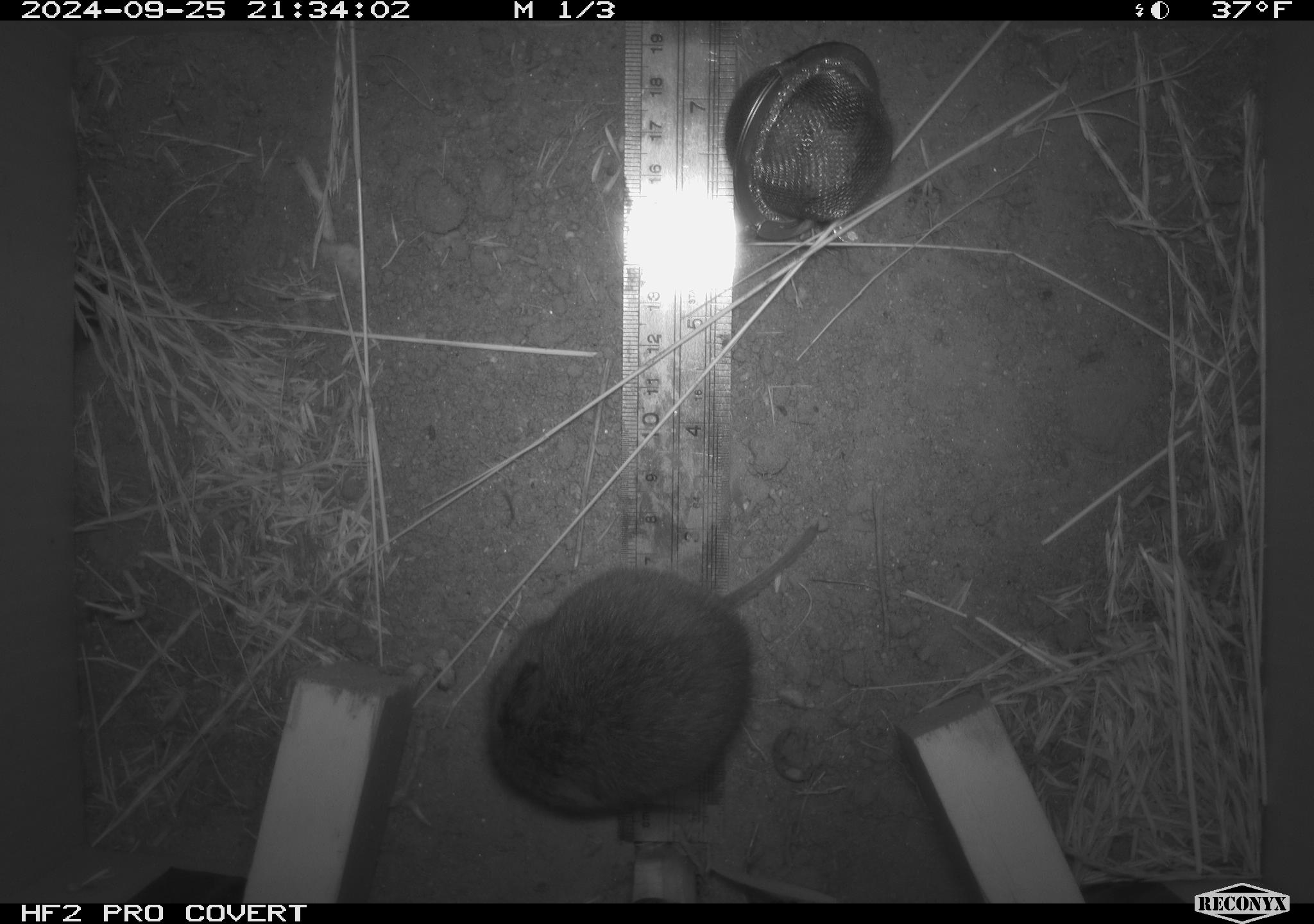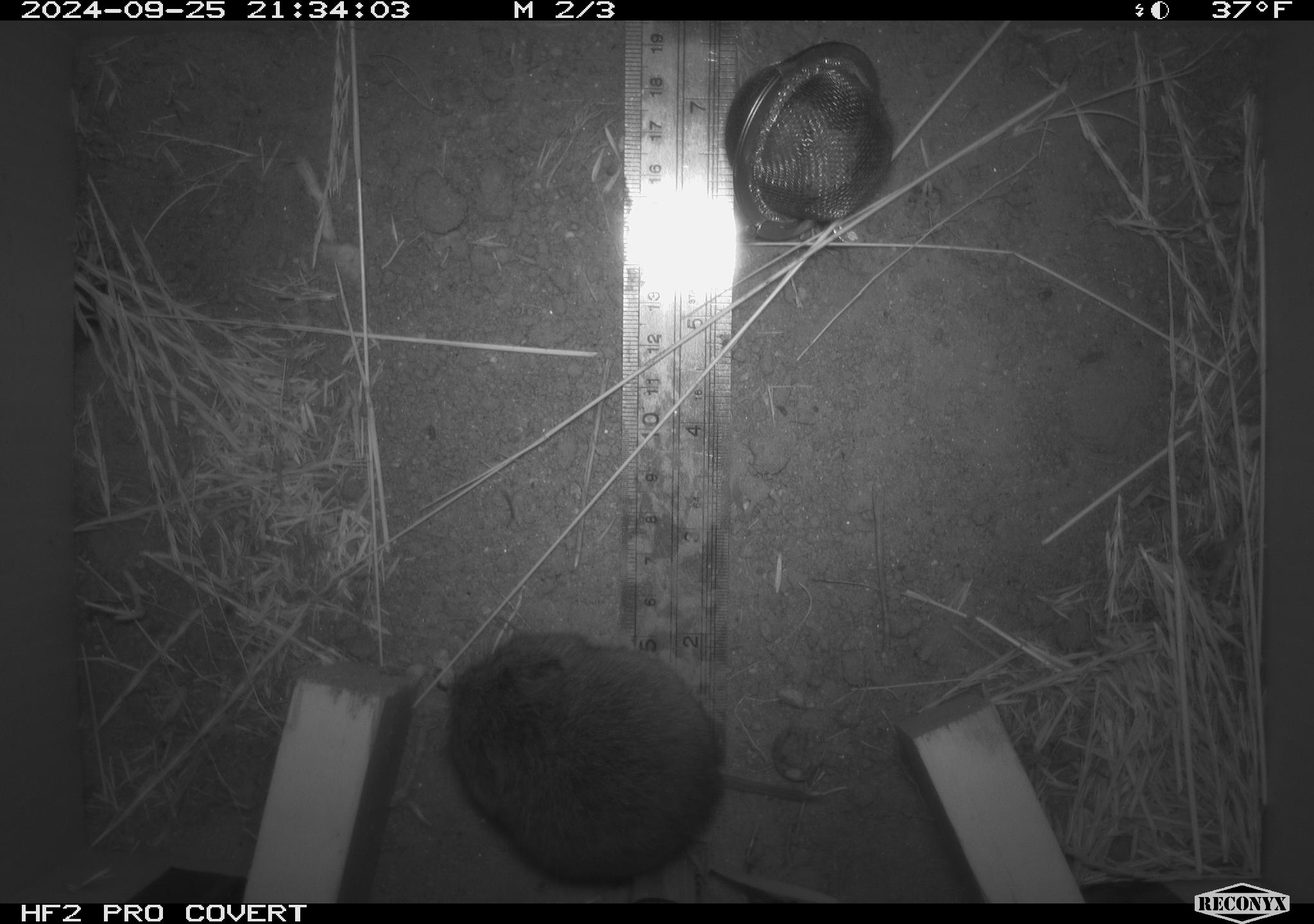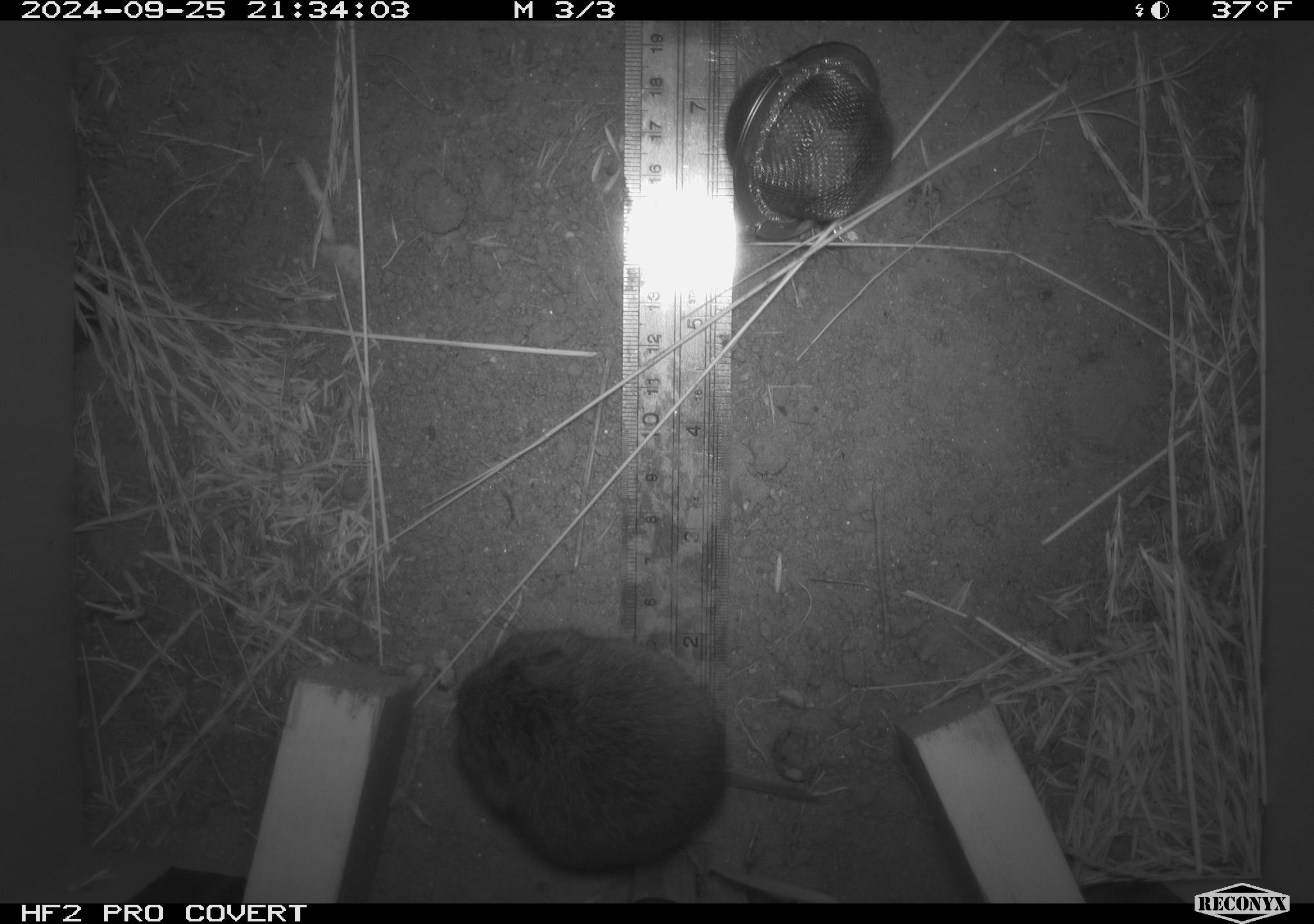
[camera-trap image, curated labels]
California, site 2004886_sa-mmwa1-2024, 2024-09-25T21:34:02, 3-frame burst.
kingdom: Animalia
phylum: Chordata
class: Mammalia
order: Rodentia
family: Cricetidae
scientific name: Arvicolinae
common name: voles, lemmings, and muskrats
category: arvicolinae subfamily